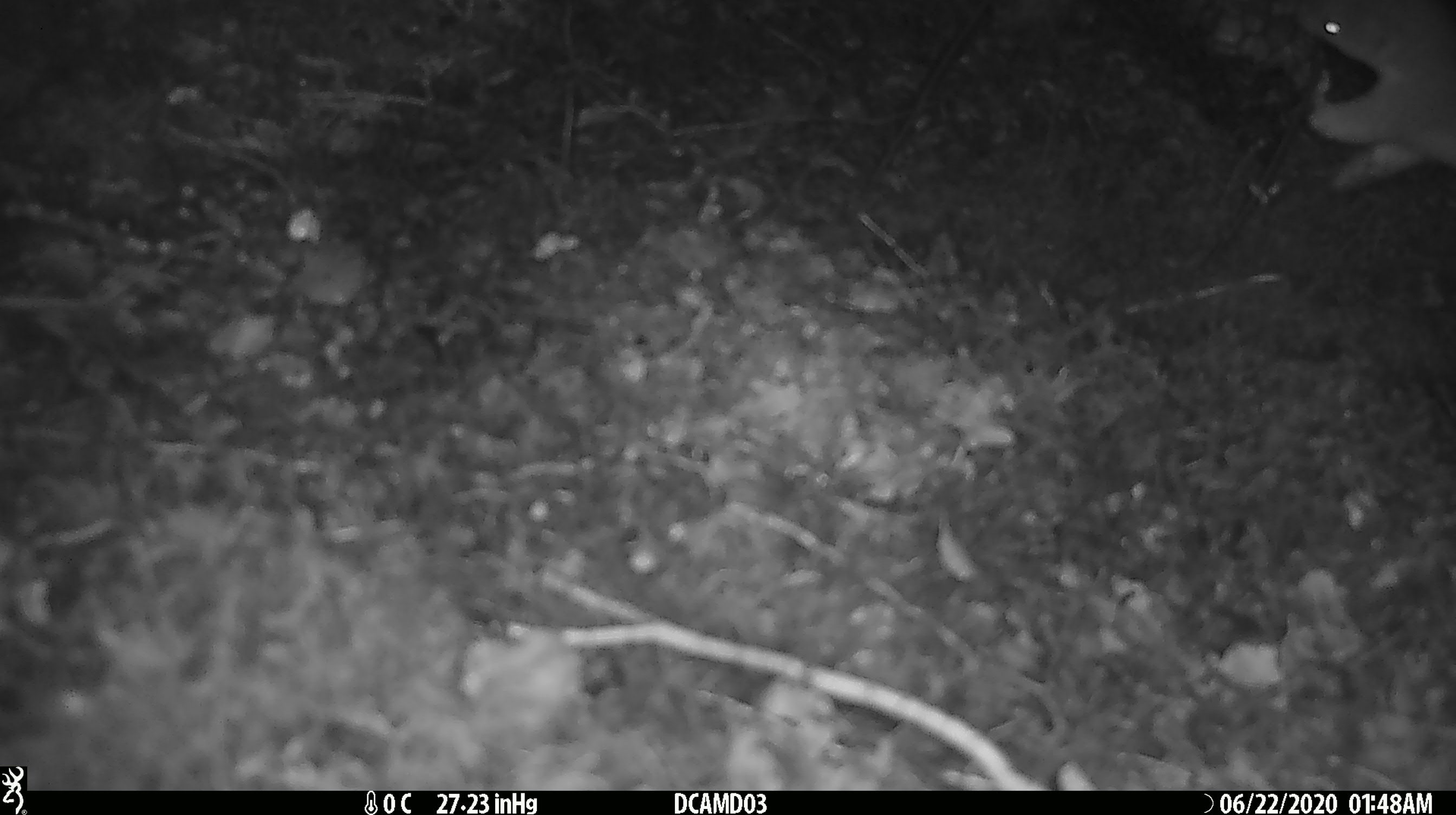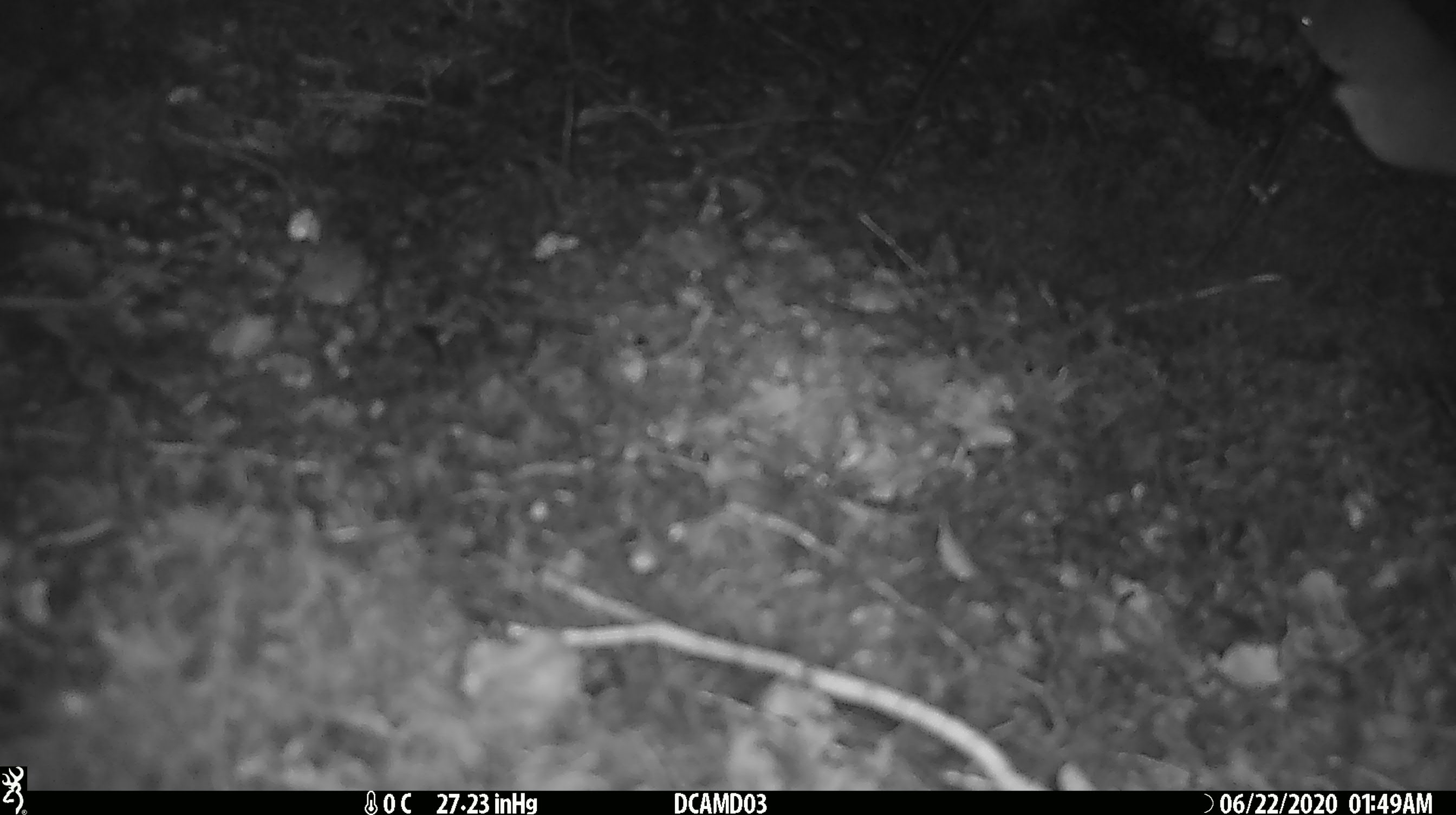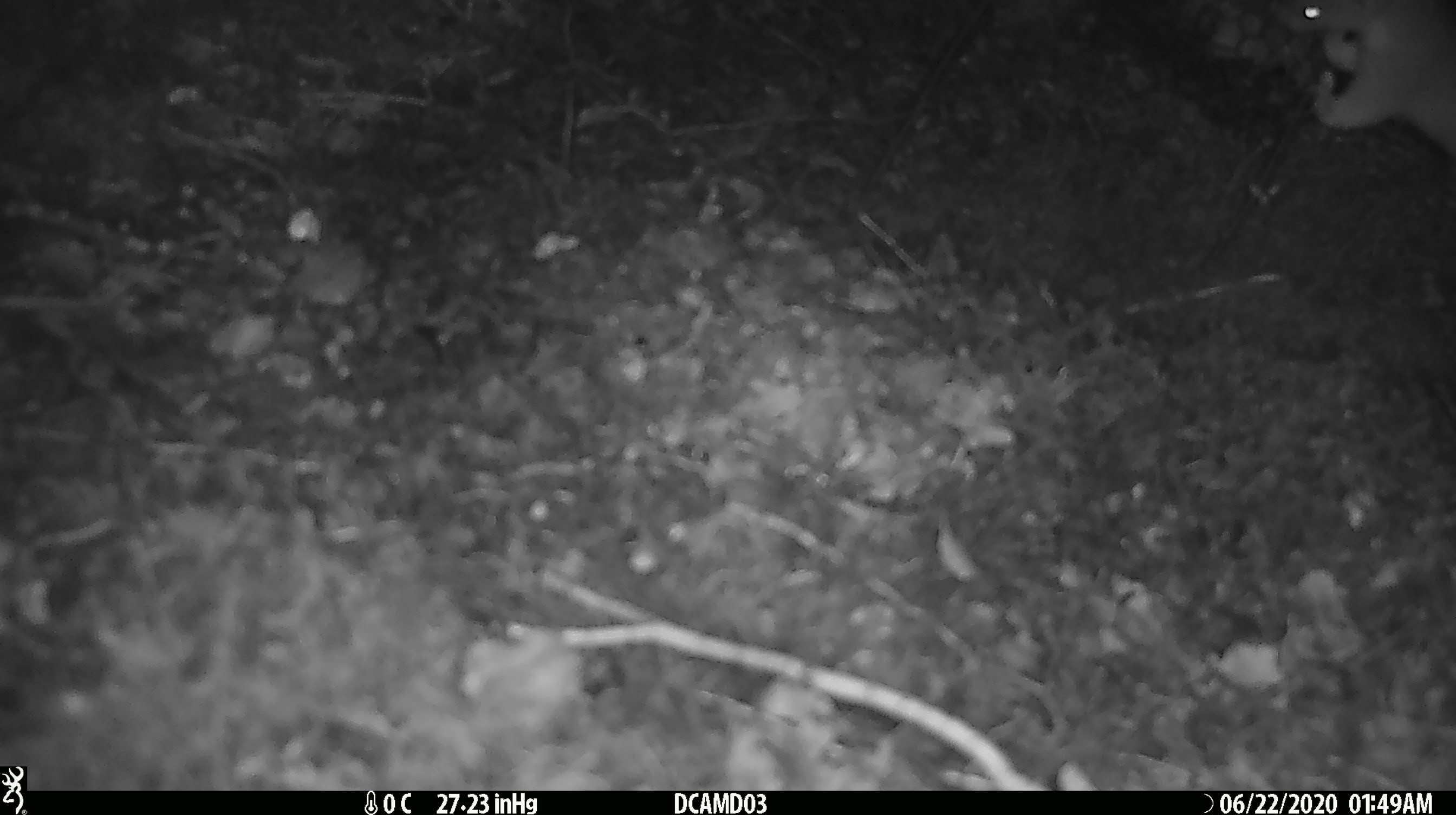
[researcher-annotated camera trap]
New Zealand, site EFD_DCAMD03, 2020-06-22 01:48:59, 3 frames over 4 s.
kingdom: Animalia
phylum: Chordata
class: Mammalia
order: Carnivora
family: Mustelidae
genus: Mustela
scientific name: Mustela erminea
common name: stoat